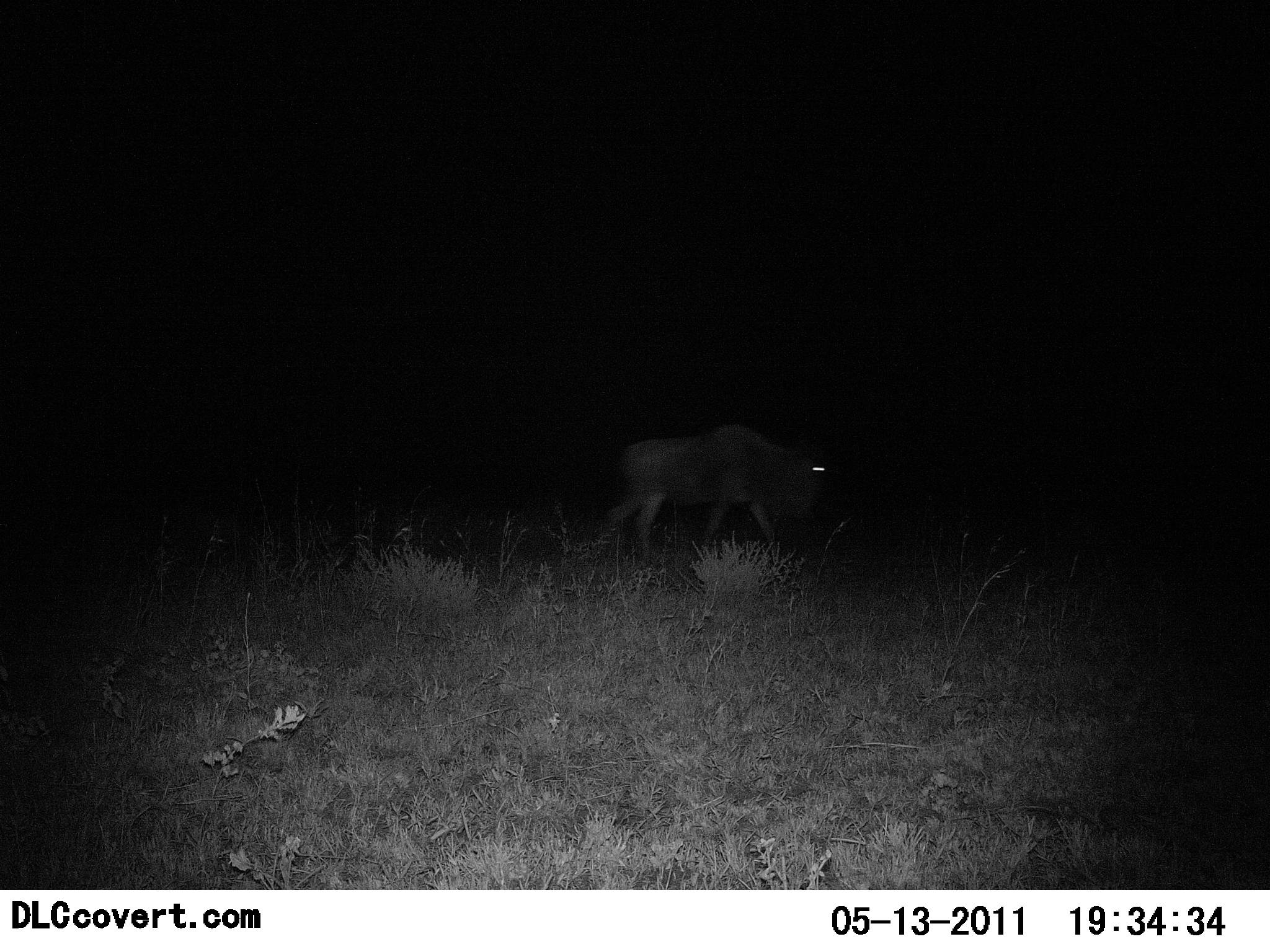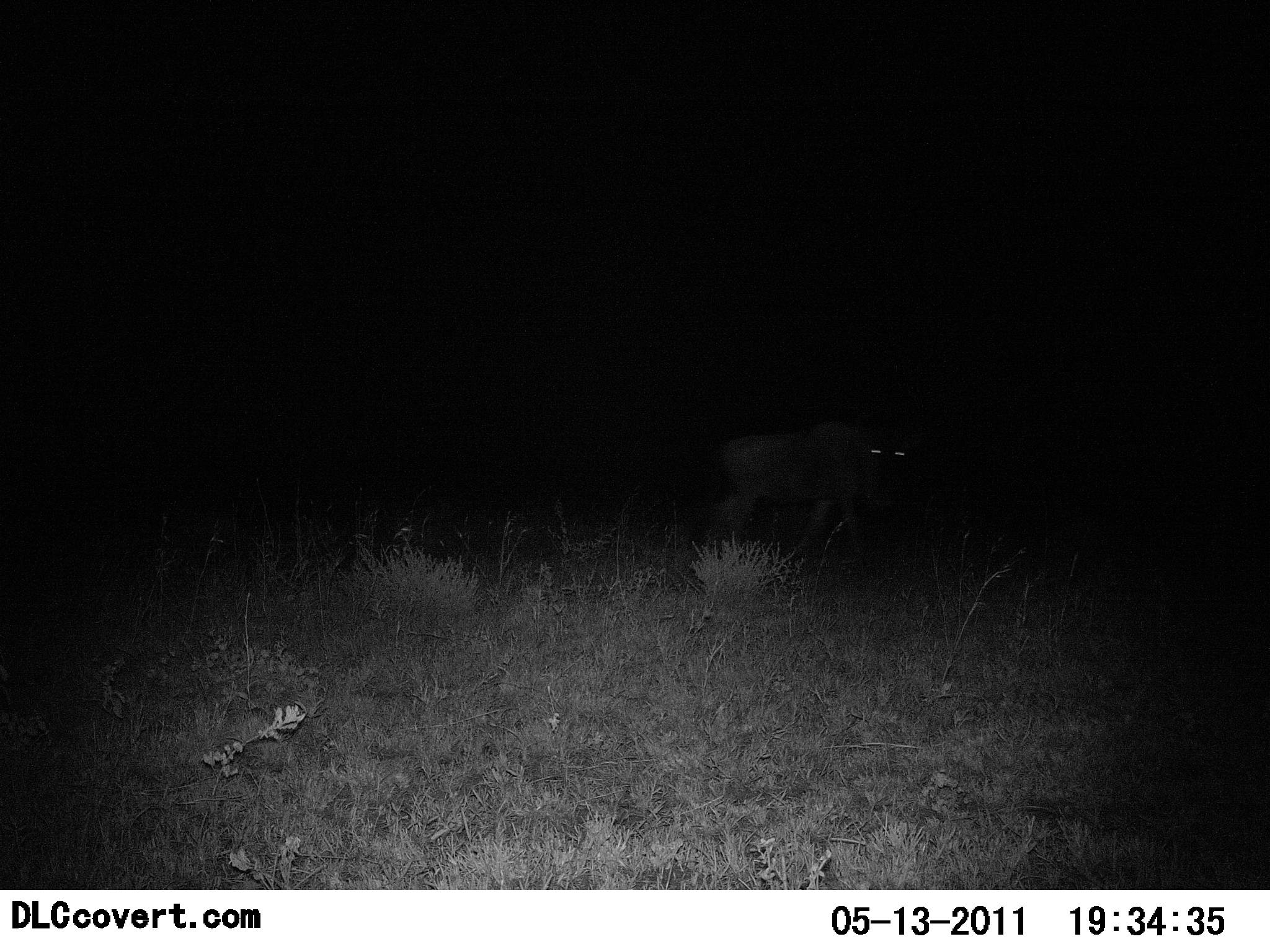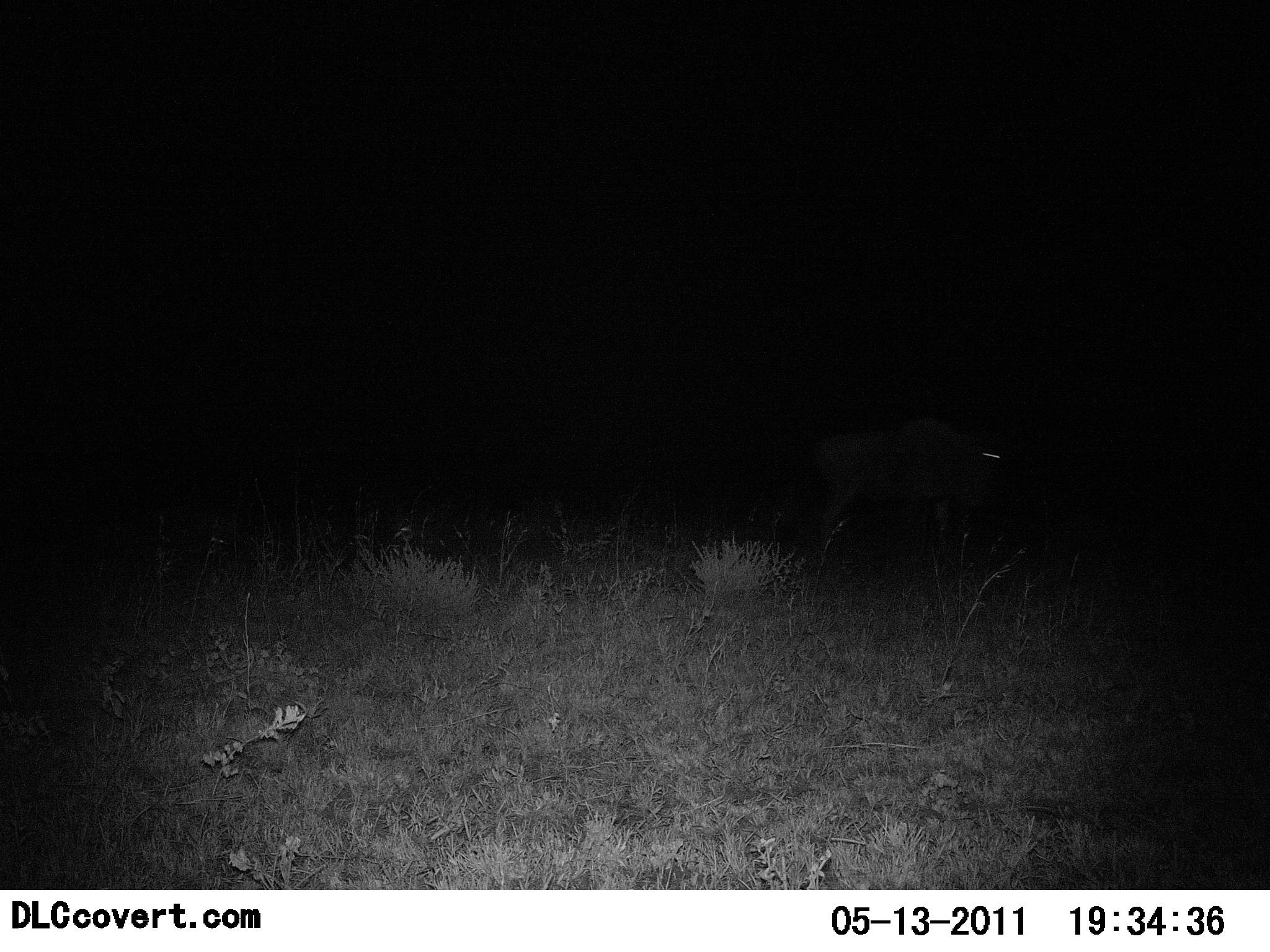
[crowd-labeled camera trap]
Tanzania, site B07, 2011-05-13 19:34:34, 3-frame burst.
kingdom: Animalia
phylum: Chordata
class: Mammalia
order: Artiodactyla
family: Bovidae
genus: Connochaetes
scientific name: Connochaetes taurinus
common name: blue wildebeest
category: wildebeest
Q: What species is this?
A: Wildebeest (blue wildebeest) (Connochaetes taurinus).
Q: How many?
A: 1.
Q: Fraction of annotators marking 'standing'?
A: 0%.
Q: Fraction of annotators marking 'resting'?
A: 0%.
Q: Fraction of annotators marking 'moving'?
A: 100%.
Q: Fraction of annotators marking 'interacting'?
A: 0%.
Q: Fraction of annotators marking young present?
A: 0%.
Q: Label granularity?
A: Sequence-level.